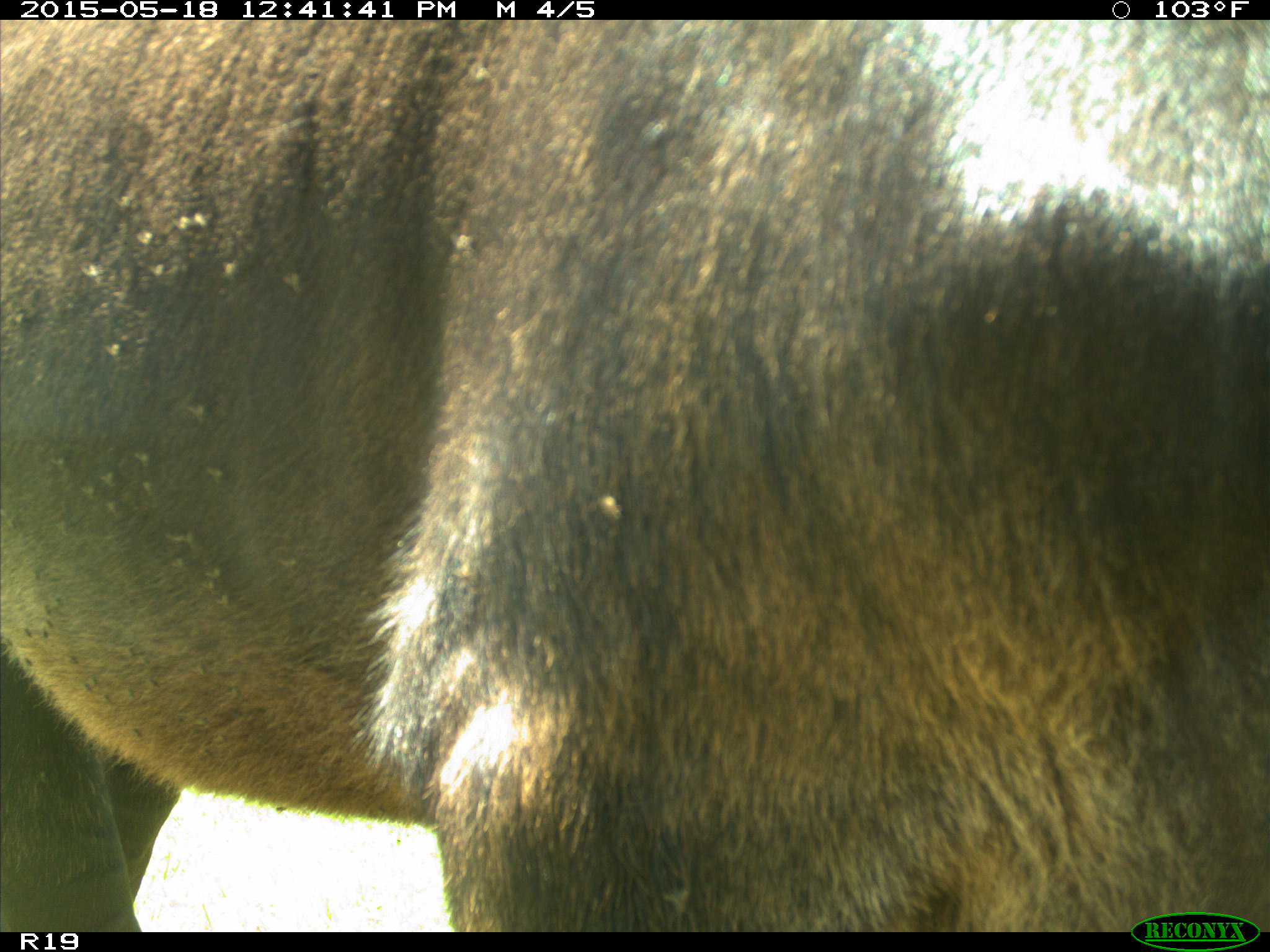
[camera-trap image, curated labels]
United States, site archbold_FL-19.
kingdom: Animalia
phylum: Chordata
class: Mammalia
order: Artiodactyla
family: Bovidae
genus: Bos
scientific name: Bos taurus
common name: domestic cow